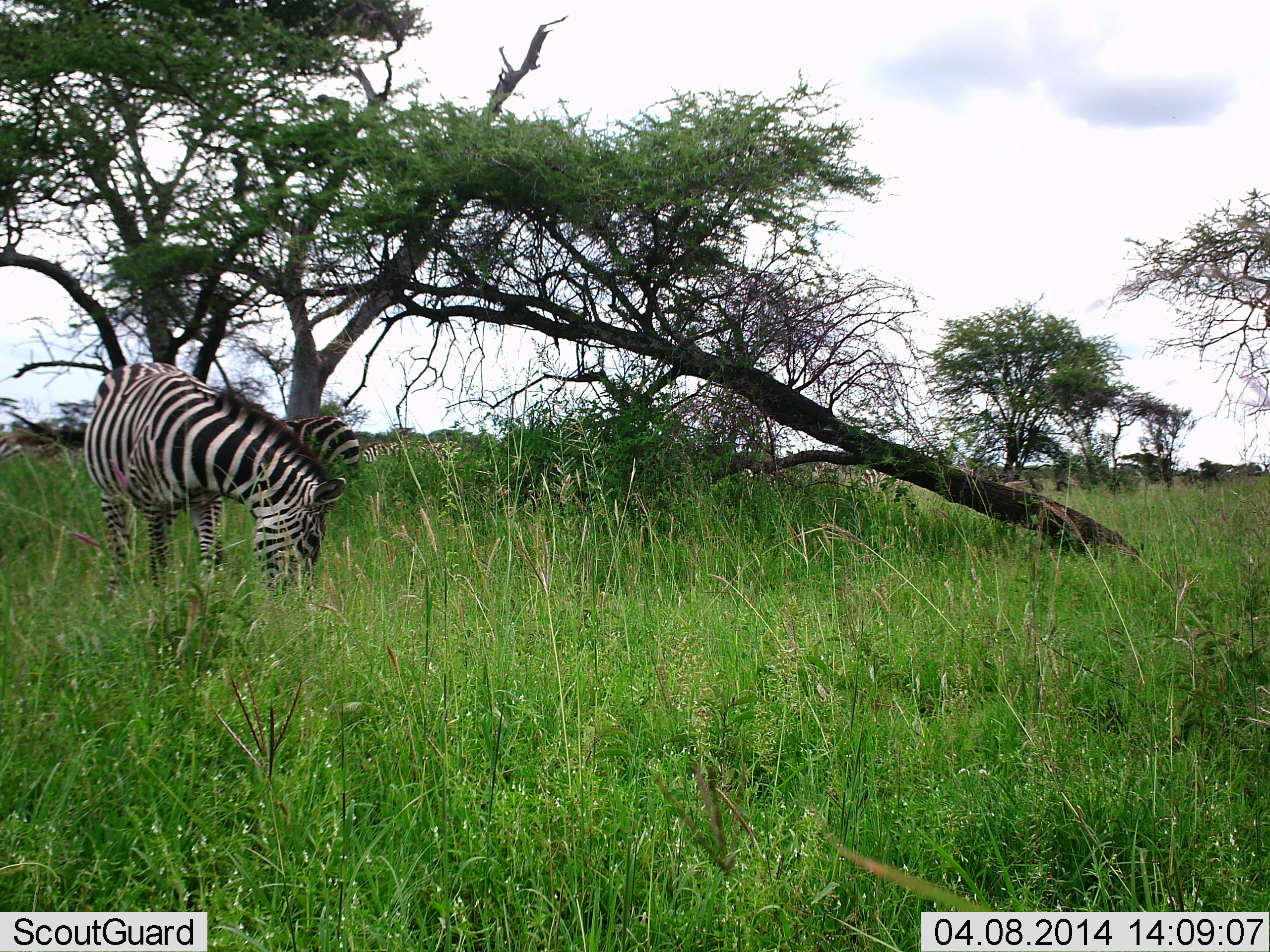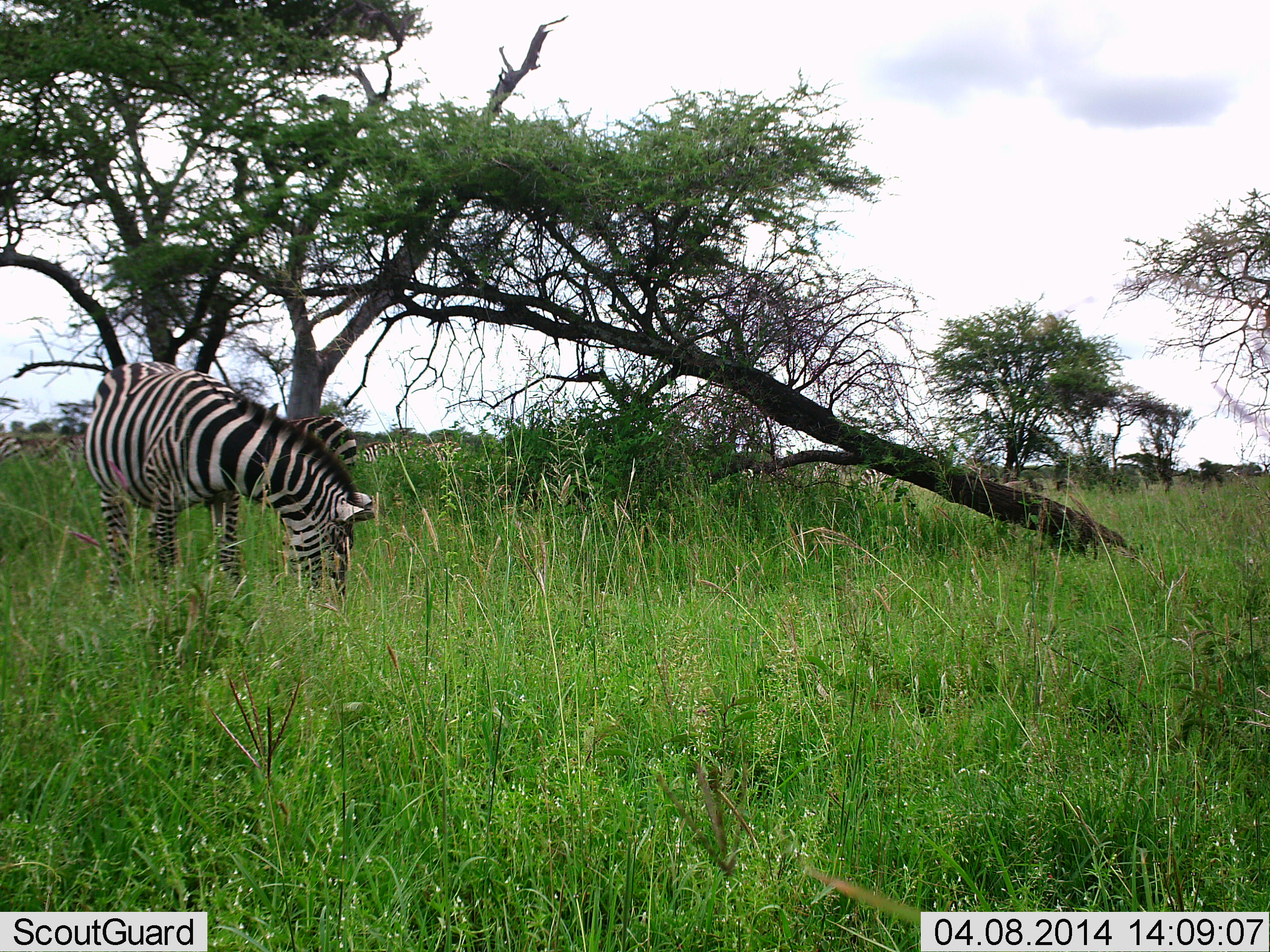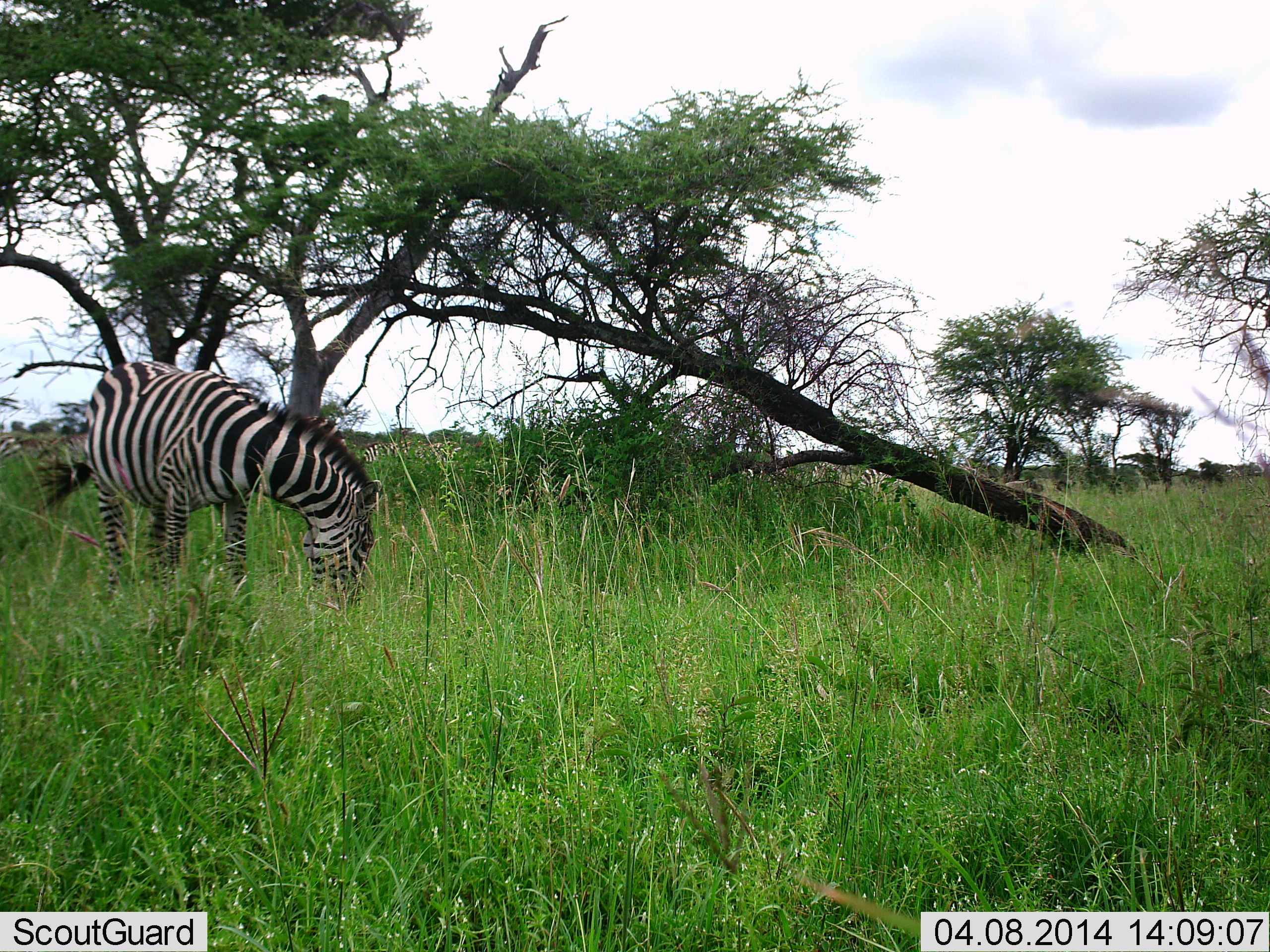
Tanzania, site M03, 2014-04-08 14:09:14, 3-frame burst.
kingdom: Animalia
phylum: Chordata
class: Mammalia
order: Perissodactyla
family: Equidae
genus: Equus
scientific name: Equus quagga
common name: plains zebra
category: zebra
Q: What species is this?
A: Zebra (plains zebra) (Equus quagga).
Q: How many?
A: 2.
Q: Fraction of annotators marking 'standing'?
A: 30%.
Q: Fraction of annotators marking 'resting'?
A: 0%.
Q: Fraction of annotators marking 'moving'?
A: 10%.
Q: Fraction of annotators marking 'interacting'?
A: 0%.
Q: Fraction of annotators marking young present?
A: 0%.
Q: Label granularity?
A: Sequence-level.